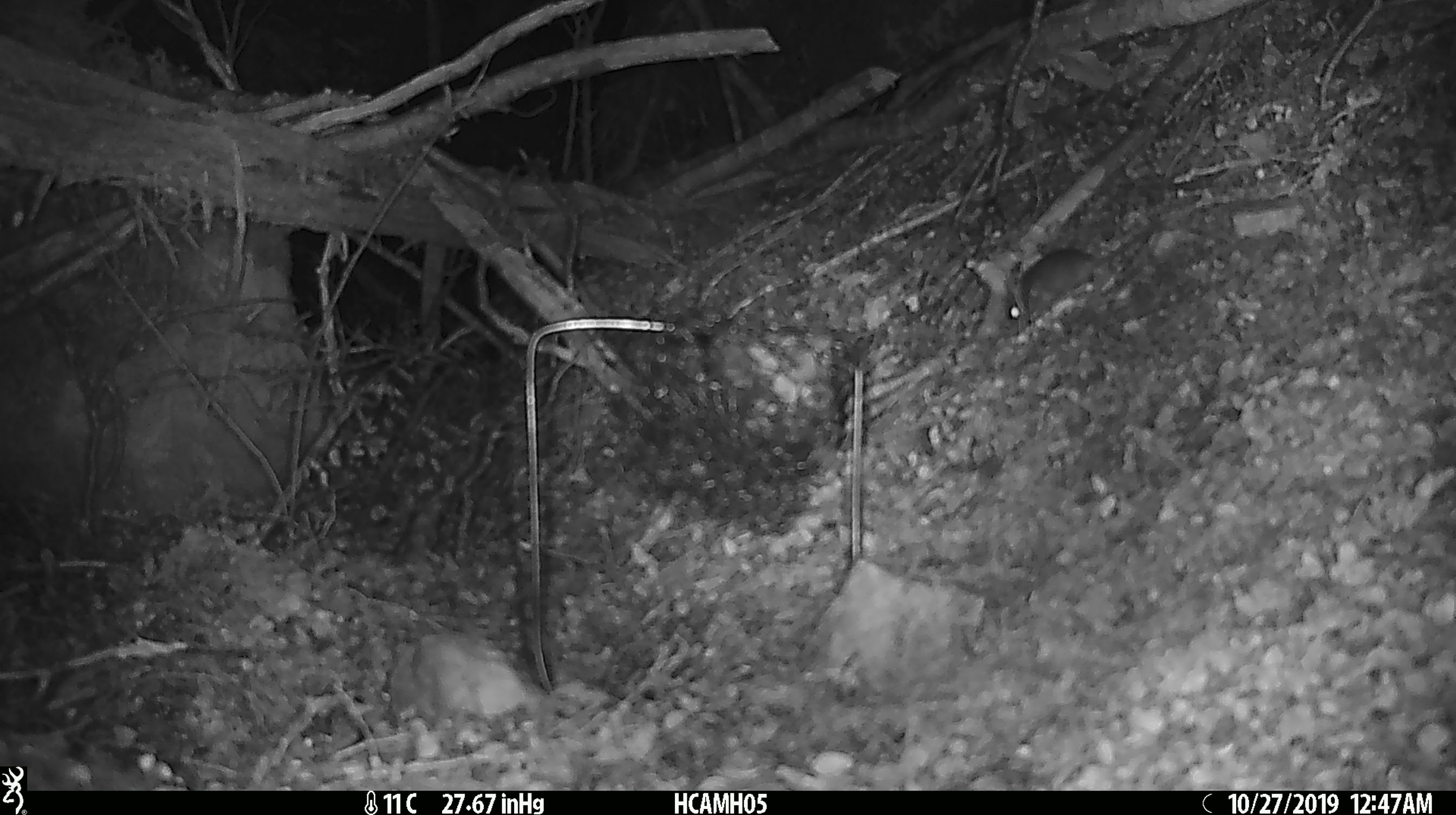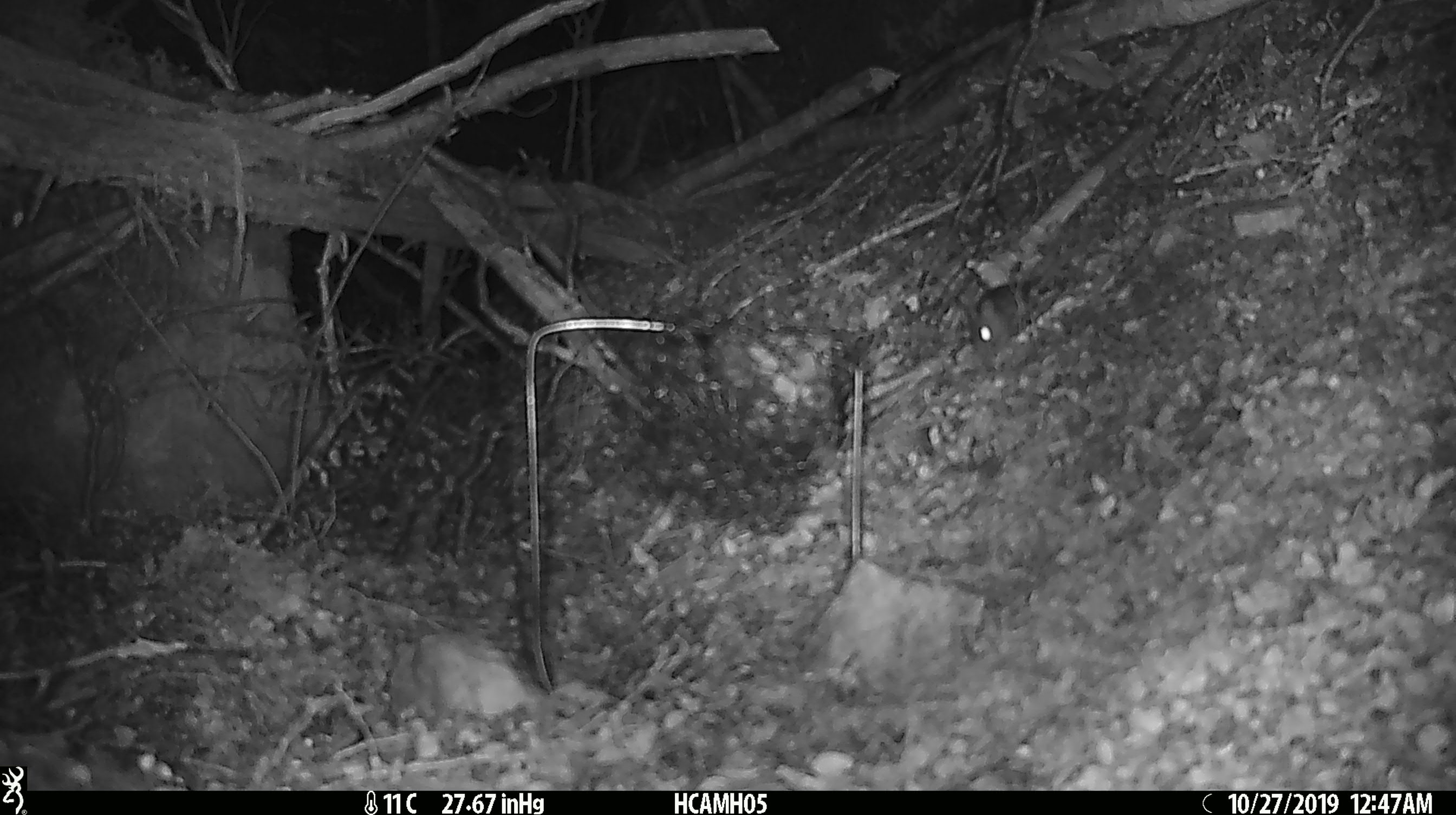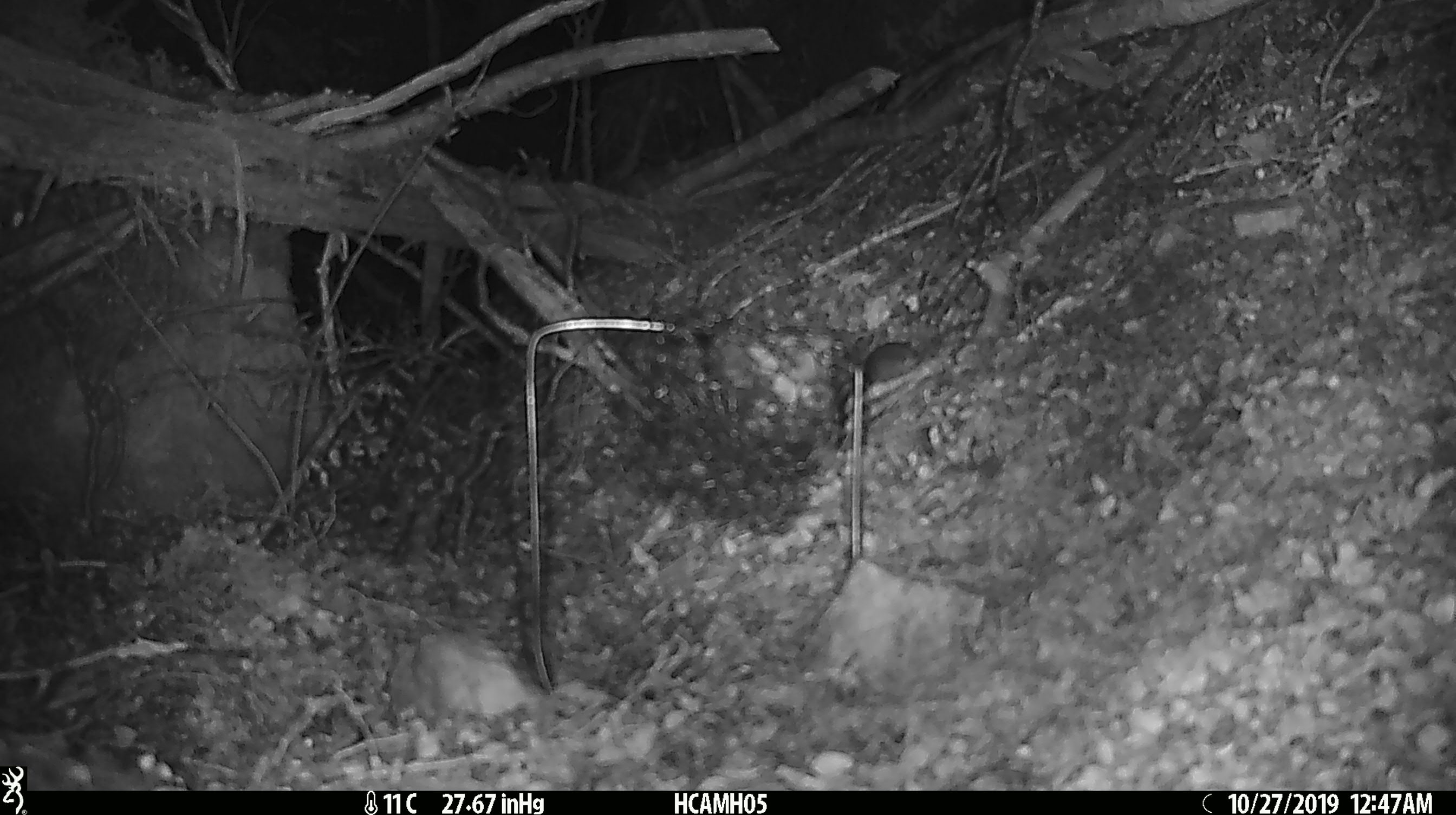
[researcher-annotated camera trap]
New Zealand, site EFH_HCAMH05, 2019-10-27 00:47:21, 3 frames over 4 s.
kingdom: Animalia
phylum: Chordata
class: Mammalia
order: Rodentia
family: Muridae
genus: Mus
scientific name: Mus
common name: mouse